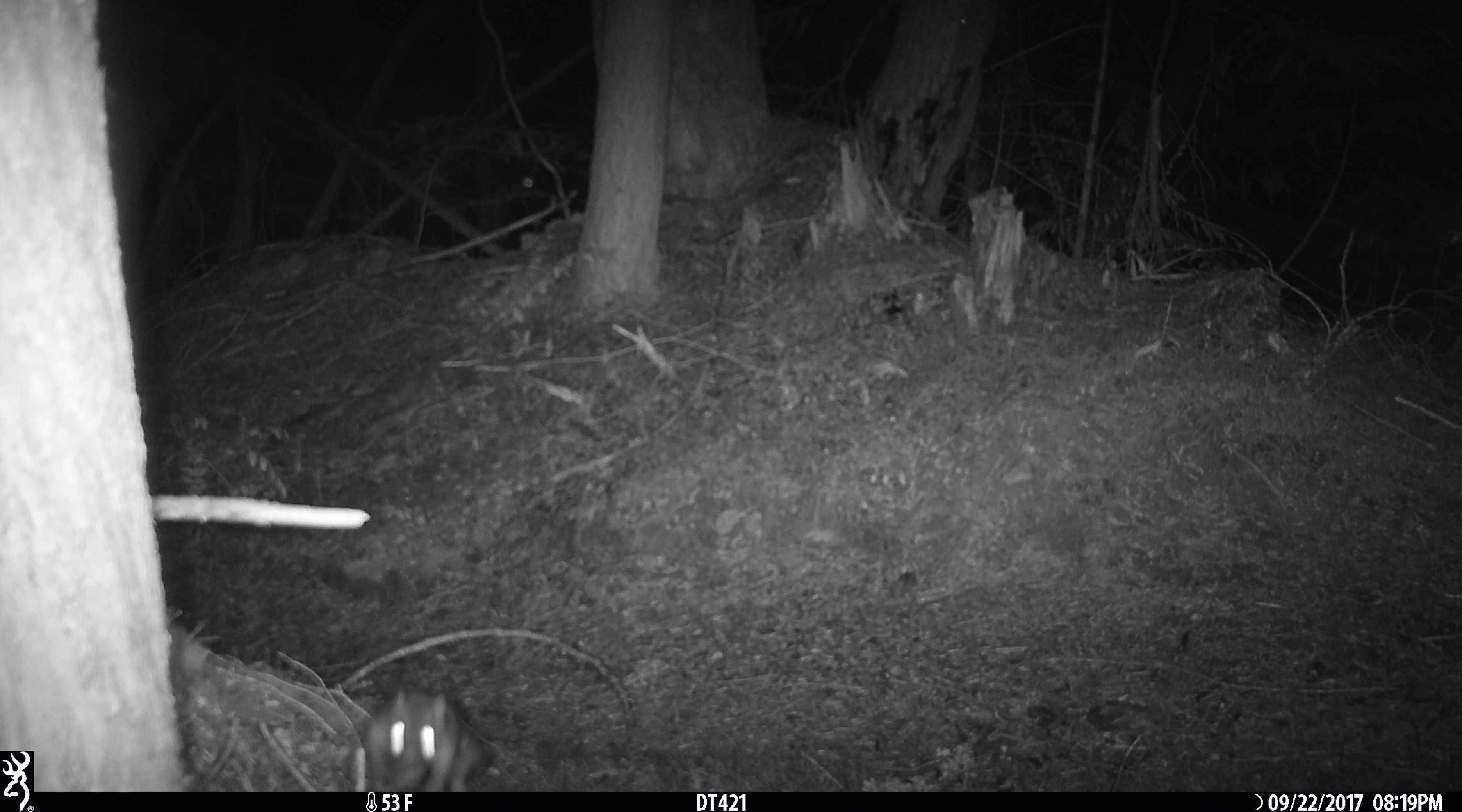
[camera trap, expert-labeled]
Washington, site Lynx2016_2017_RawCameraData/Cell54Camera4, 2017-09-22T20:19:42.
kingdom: Animalia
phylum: Chordata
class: Mammalia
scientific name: Mammalia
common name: small mammal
Small mammal (Mammalia). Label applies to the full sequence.